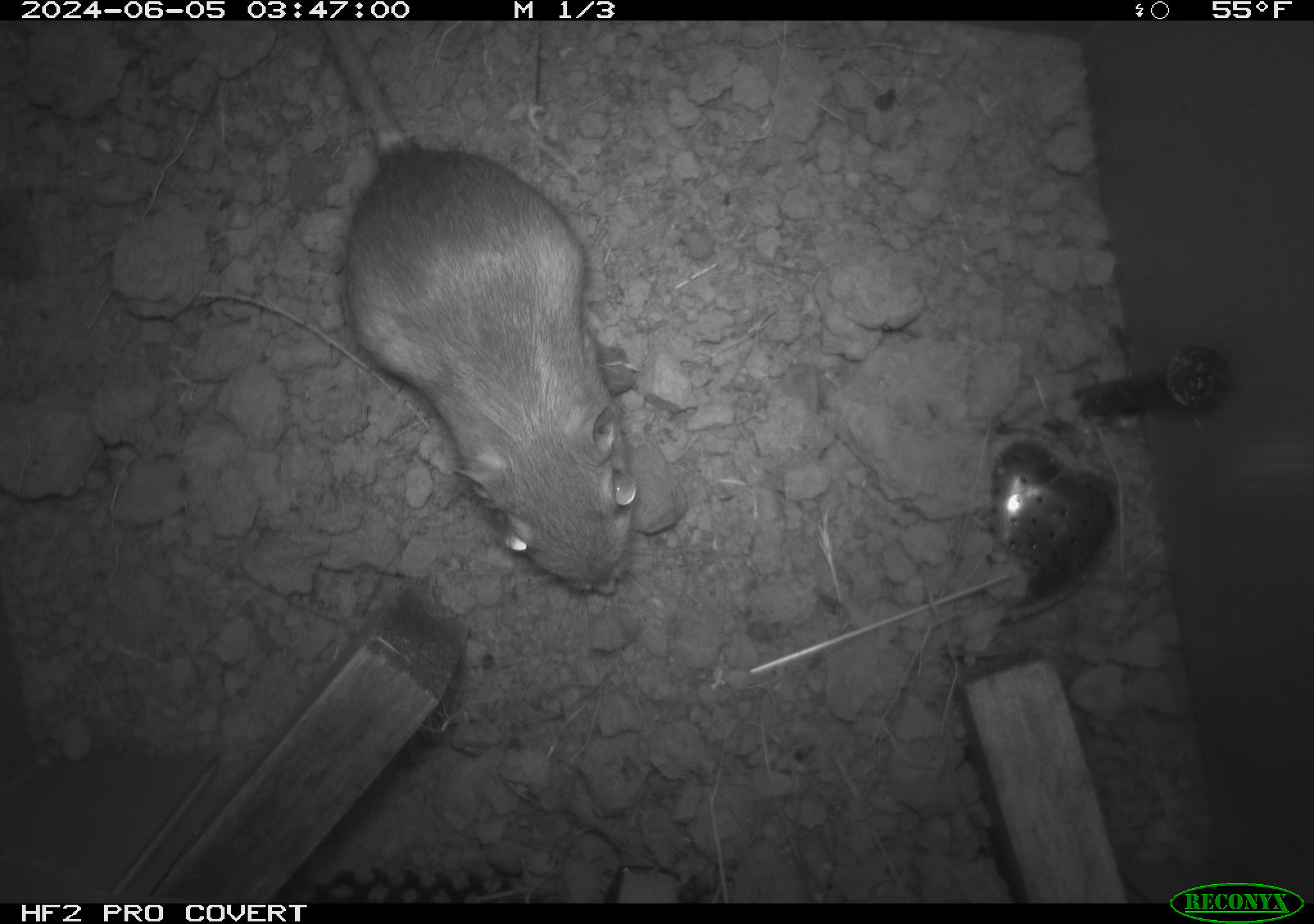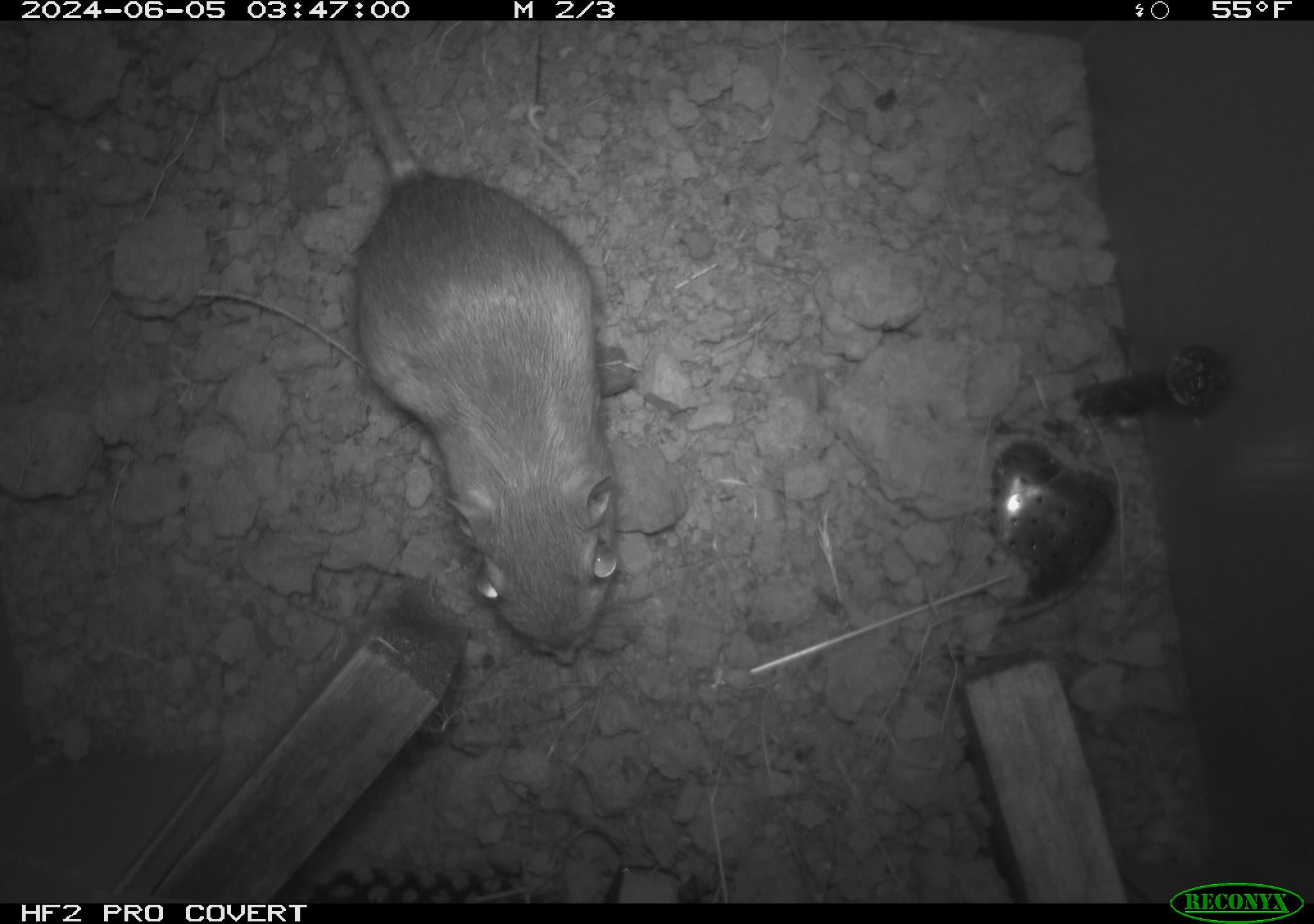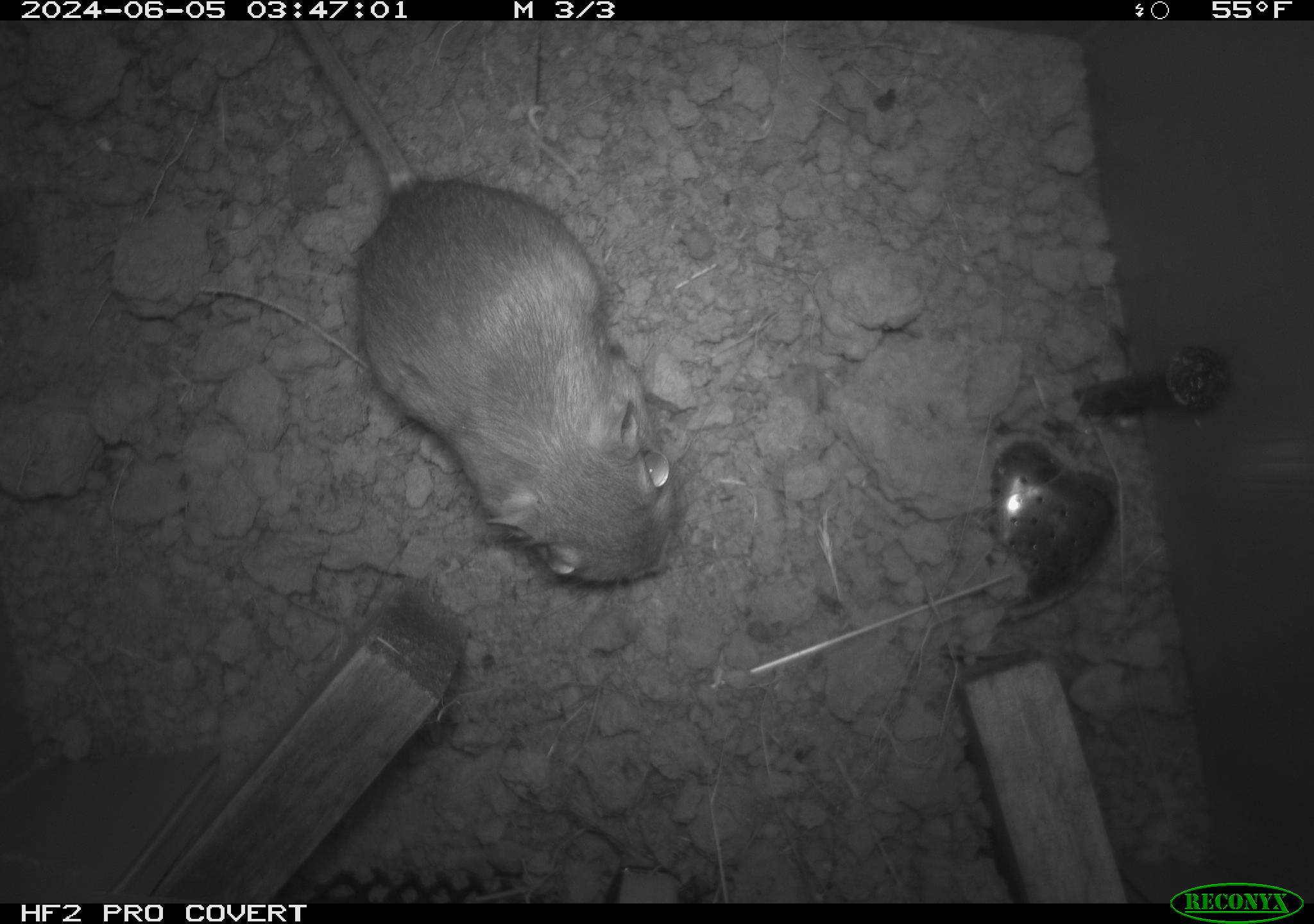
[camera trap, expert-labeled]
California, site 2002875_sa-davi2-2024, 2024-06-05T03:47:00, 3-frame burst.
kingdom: Animalia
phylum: Chordata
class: Mammalia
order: Rodentia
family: Heteromyidae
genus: Dipodomys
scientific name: Dipodomys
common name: kangaroo rats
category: dipodomys species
Dipodomys species (kangaroo rats) (Dipodomys).